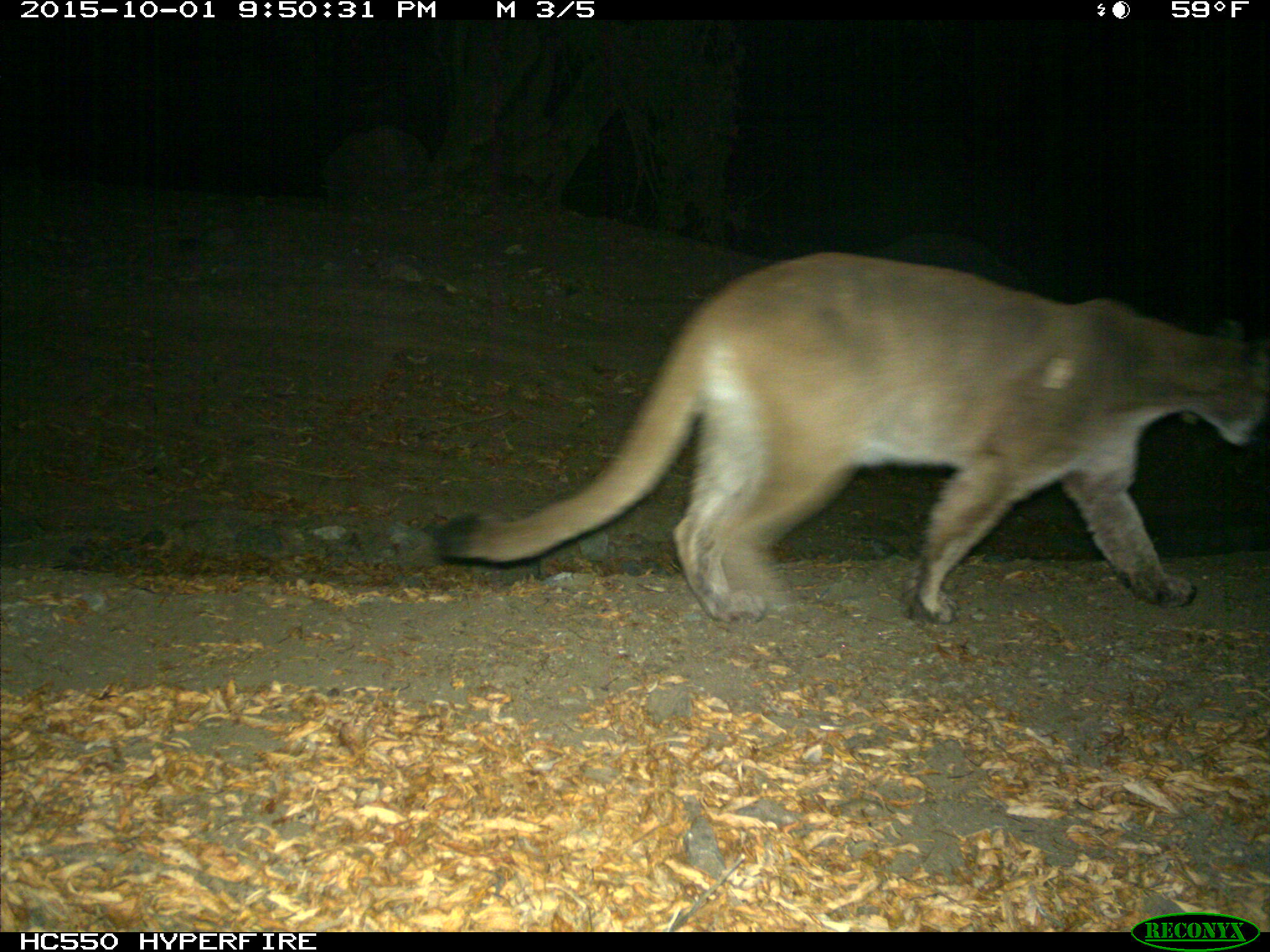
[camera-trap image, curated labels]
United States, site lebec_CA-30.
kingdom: Animalia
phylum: Chordata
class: Mammalia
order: Carnivora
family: Felidae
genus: Puma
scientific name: Puma concolor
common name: mountain lion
Puma concolor (mountain lion).